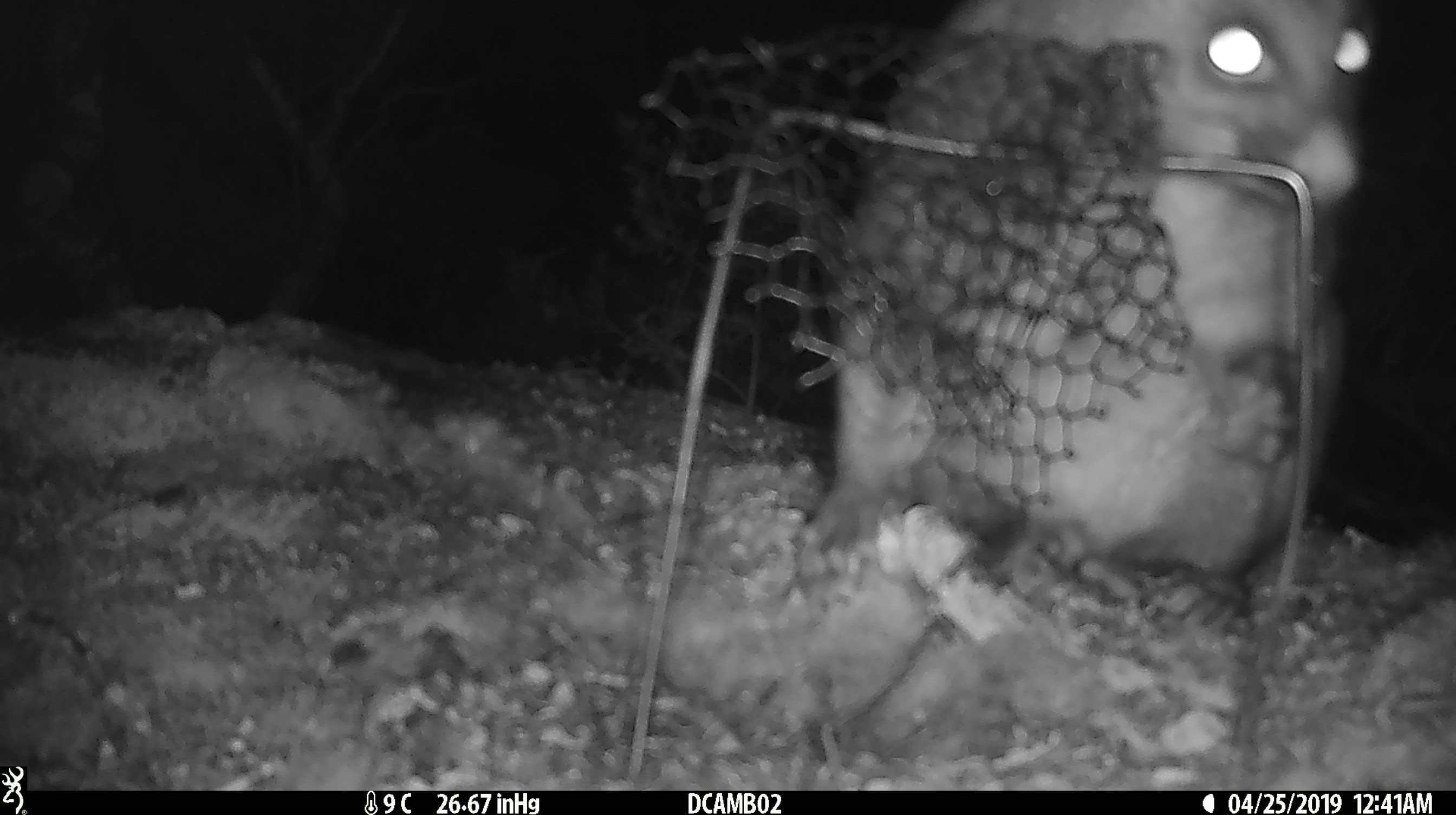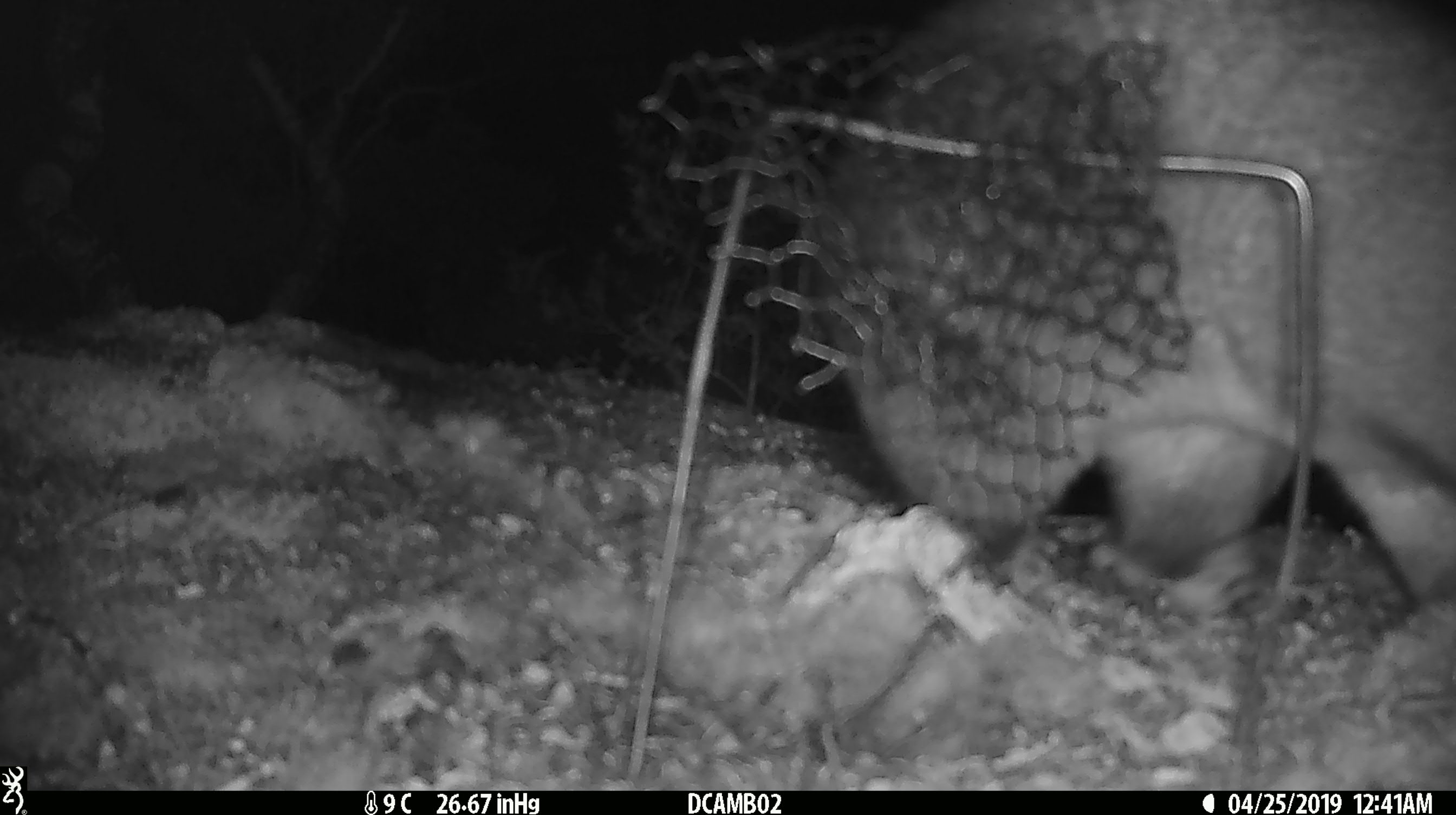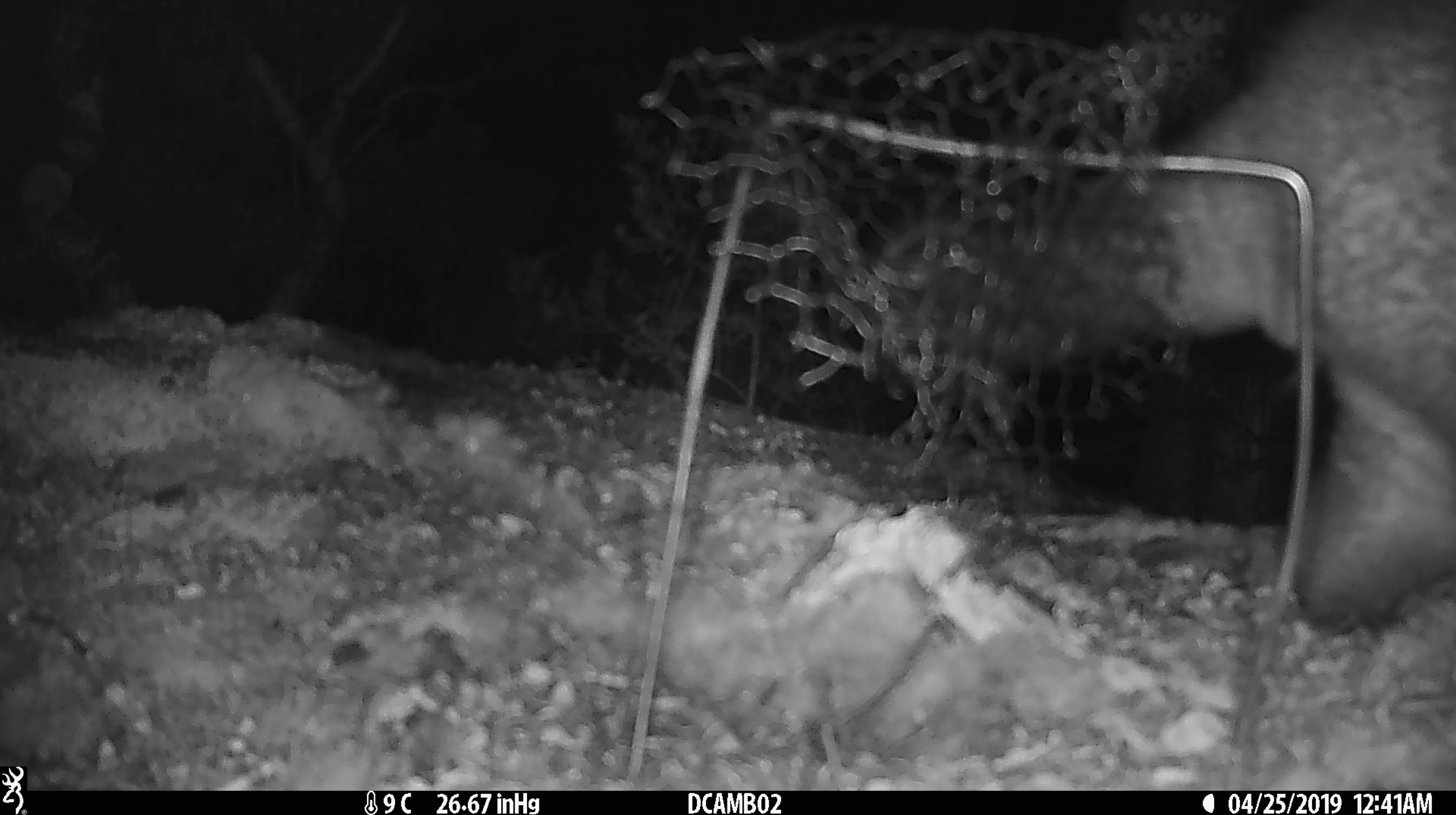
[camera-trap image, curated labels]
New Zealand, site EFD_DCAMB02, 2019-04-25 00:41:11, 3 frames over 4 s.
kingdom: Animalia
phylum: Chordata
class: Mammalia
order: Diprotodontia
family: Phalangeridae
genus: Trichosurus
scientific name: Trichosurus vulpecula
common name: common brushtail possum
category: possum